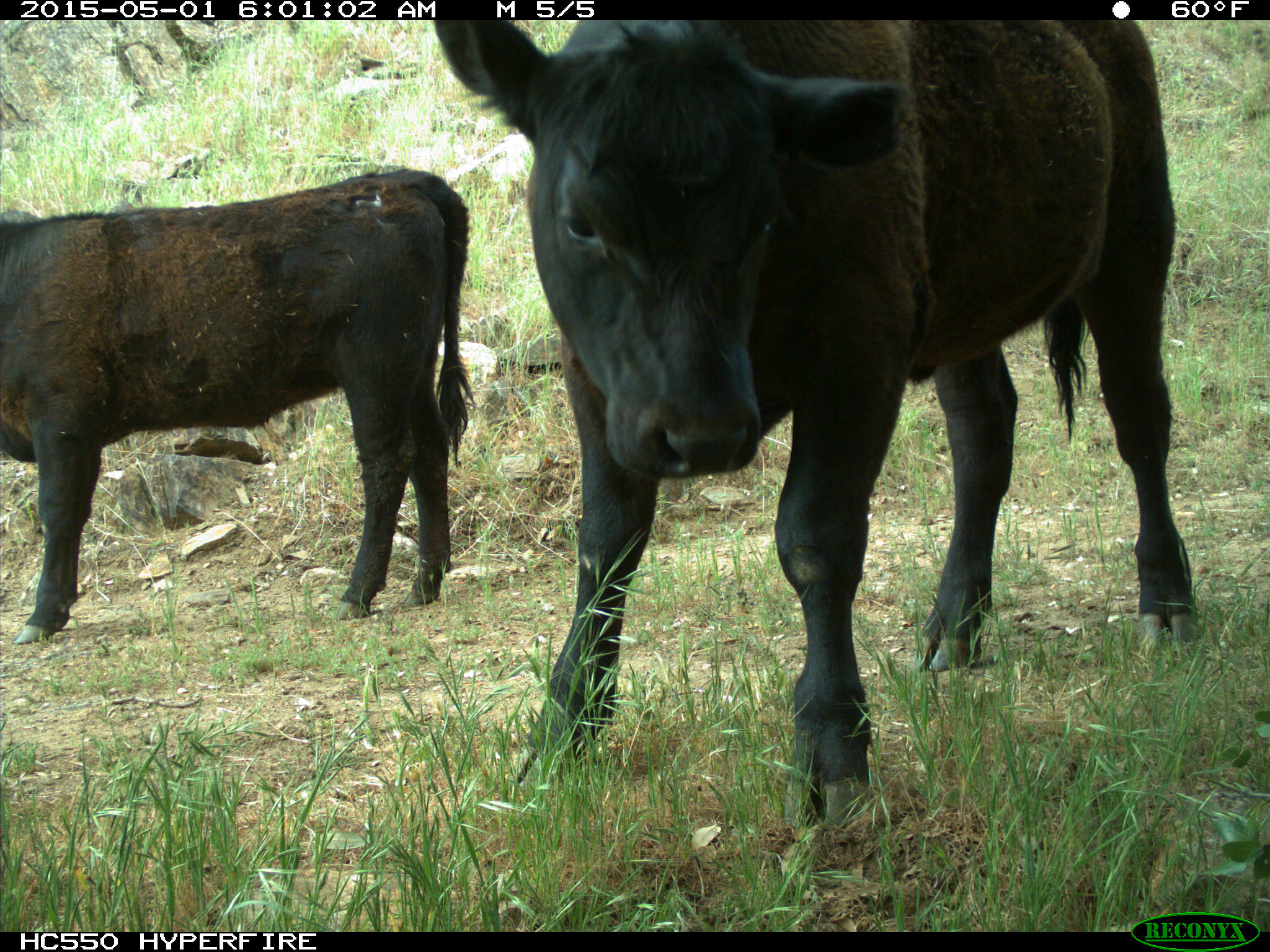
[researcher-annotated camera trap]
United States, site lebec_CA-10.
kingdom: Animalia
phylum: Chordata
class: Mammalia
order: Artiodactyla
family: Bovidae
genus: Bos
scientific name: Bos taurus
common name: domestic cow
Bos taurus (domestic cow).